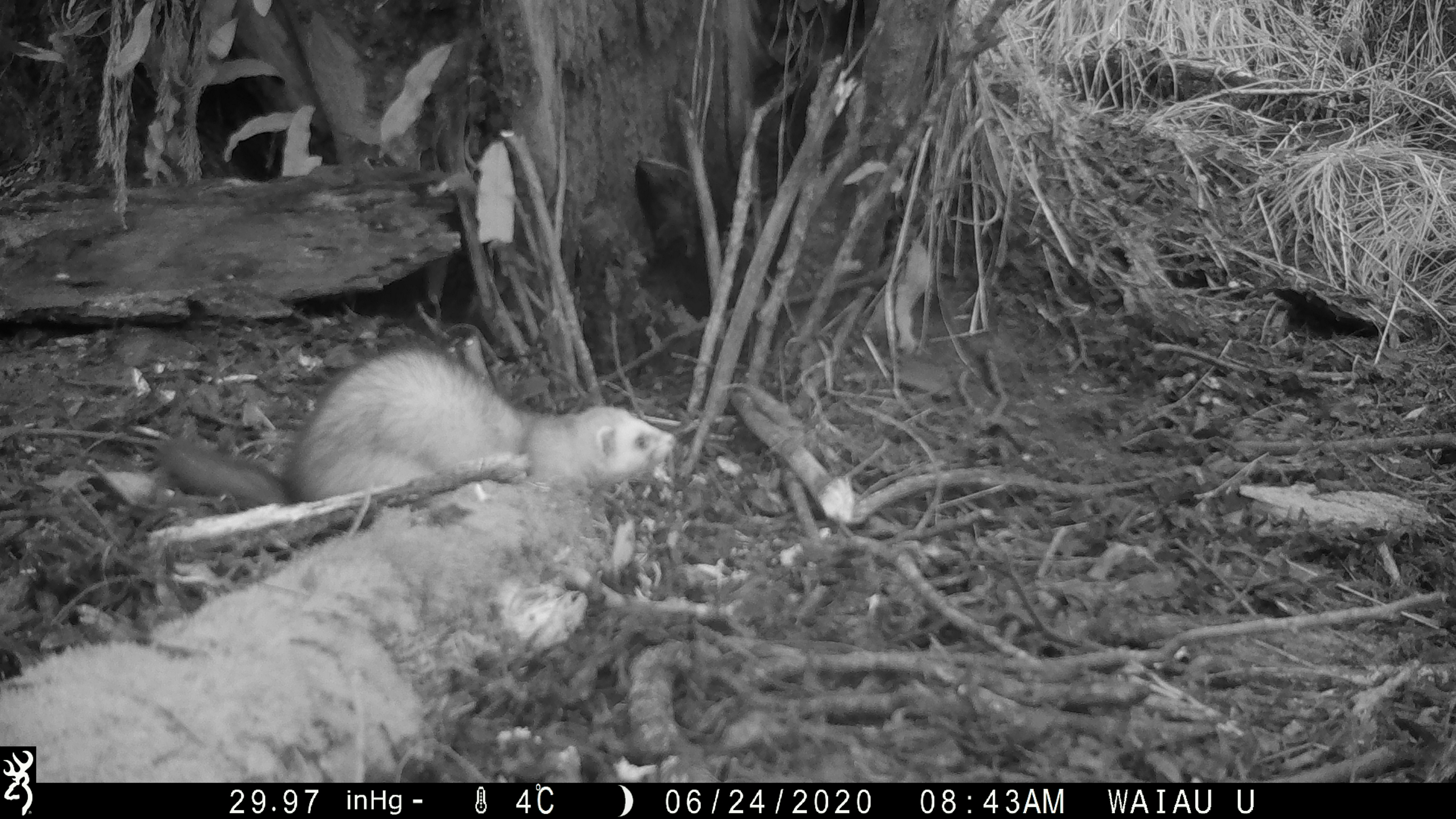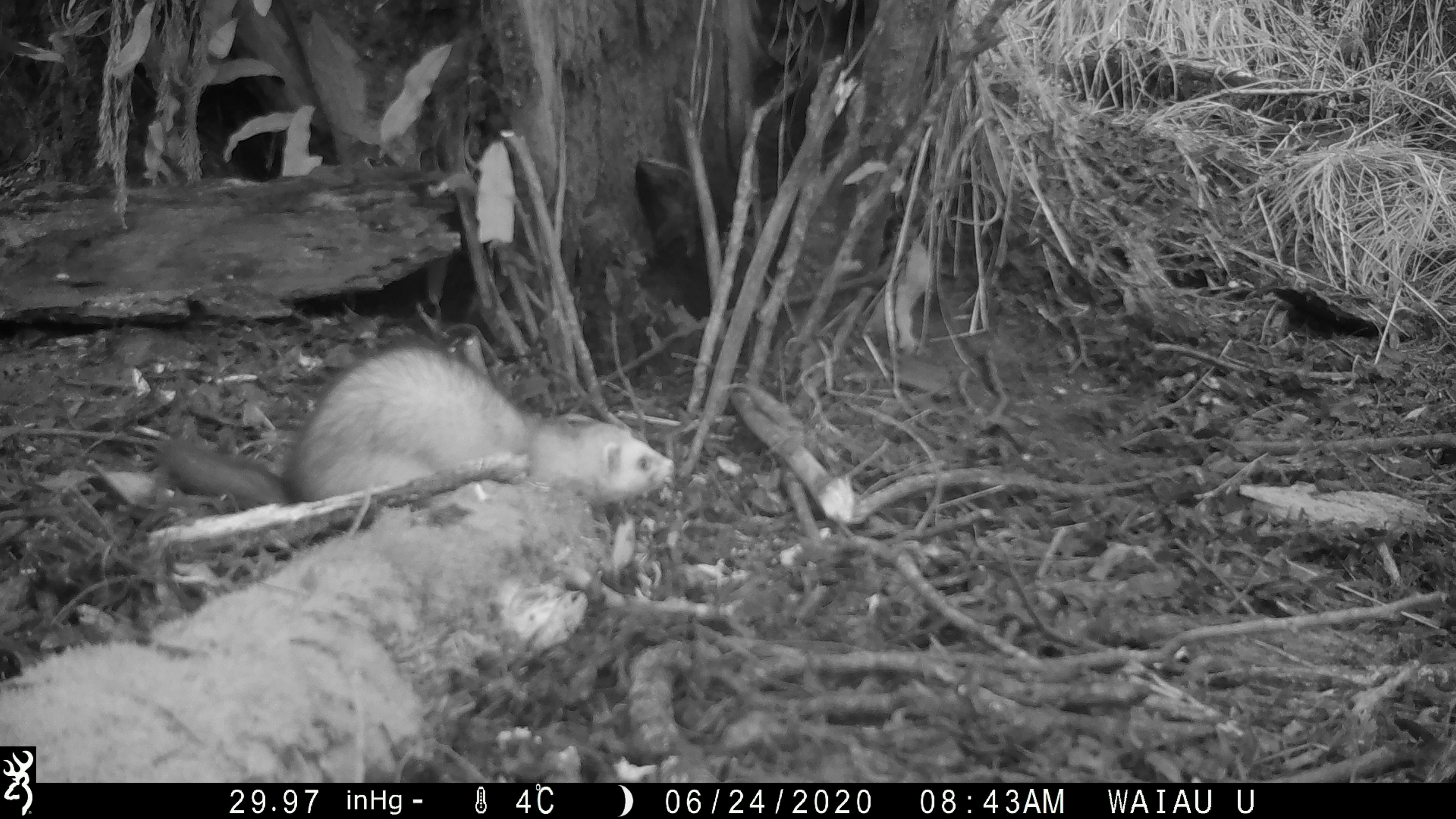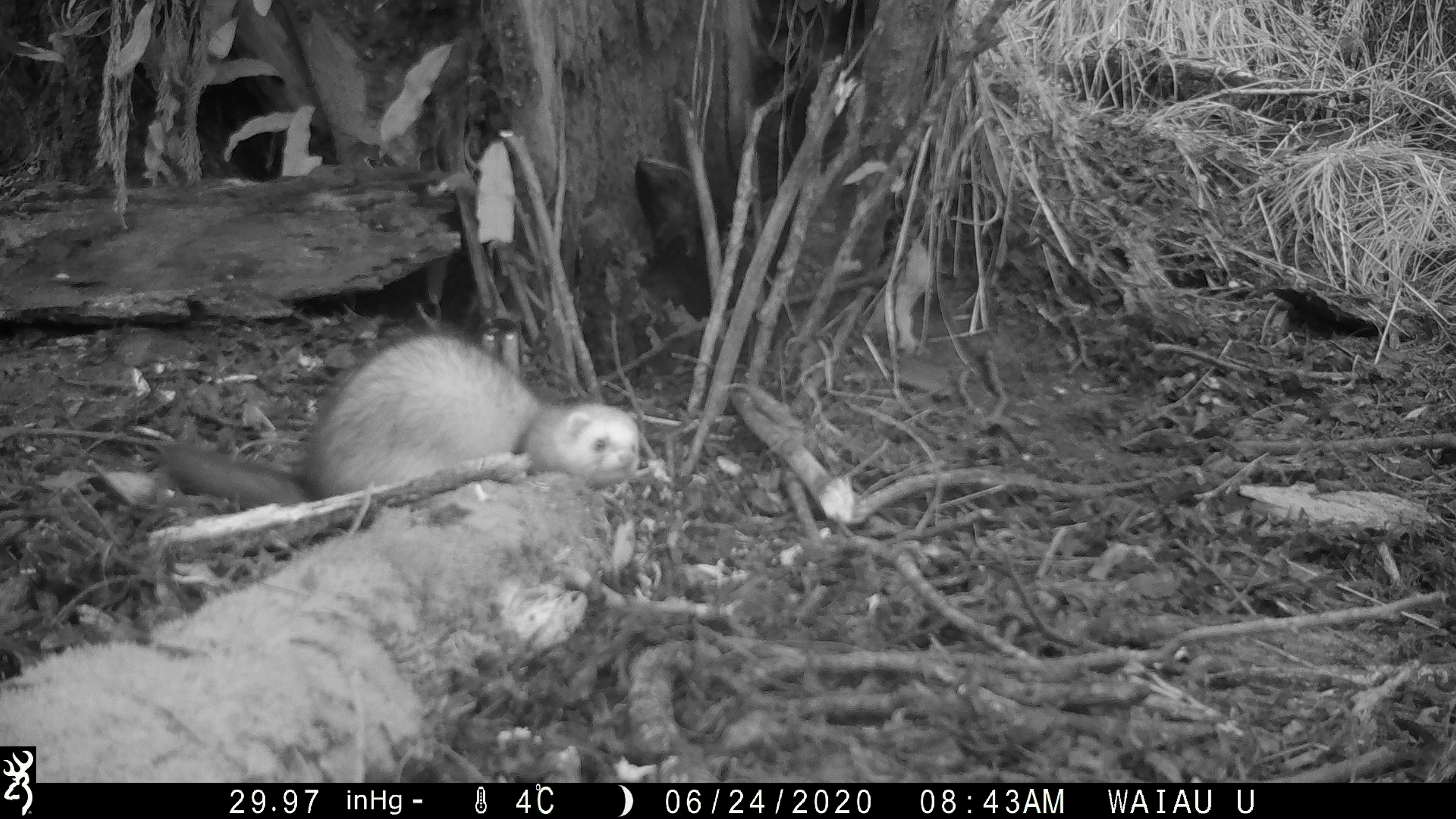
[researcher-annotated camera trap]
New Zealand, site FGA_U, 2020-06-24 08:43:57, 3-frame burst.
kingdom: Animalia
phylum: Chordata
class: Mammalia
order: Carnivora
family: Mustelidae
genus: Mustela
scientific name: Mustela furo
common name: ferret